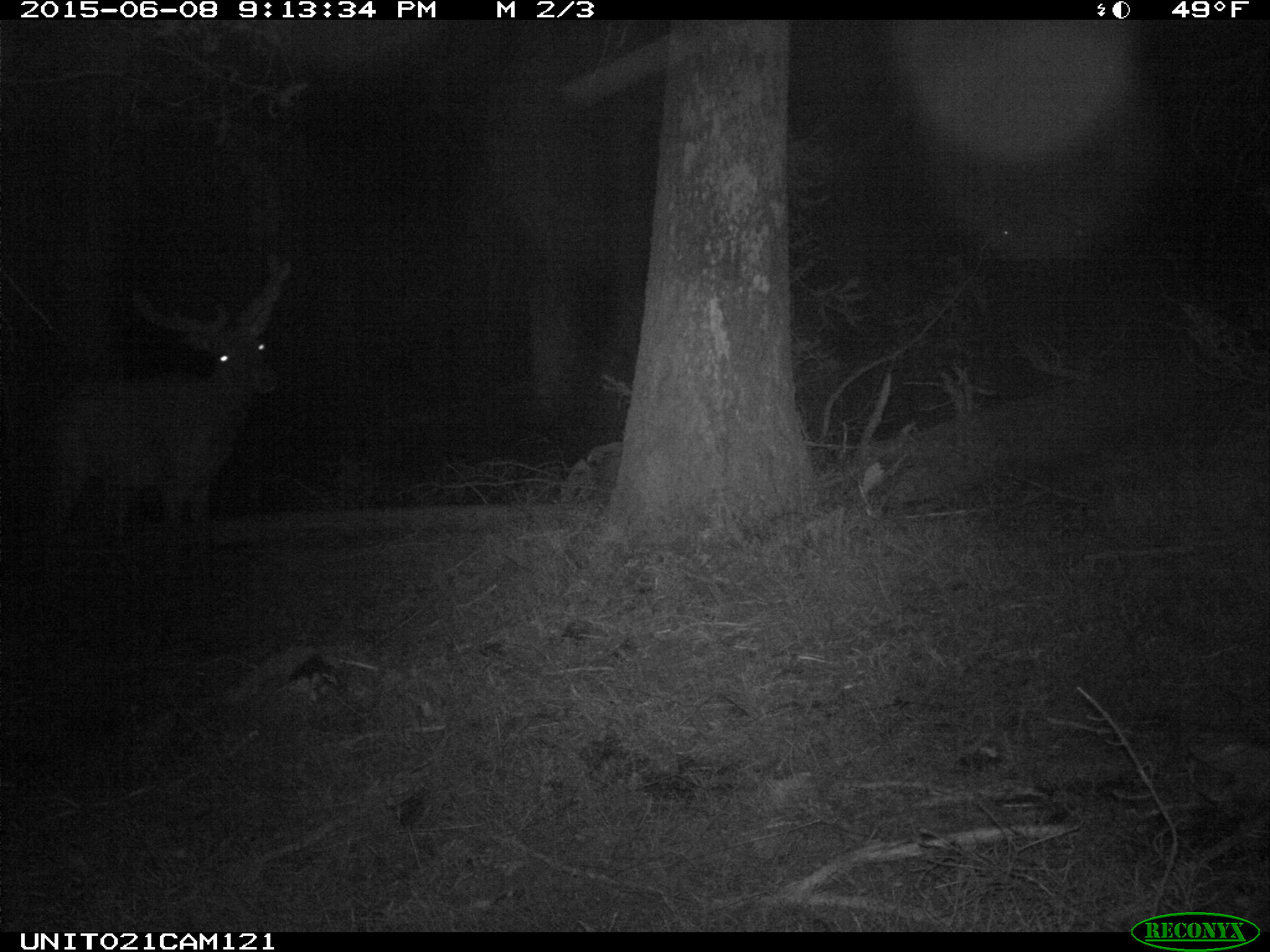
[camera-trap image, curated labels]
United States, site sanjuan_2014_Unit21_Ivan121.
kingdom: Animalia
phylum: Chordata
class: Mammalia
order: Artiodactyla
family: Cervidae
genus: Cervus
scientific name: Cervus elaphus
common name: red deer